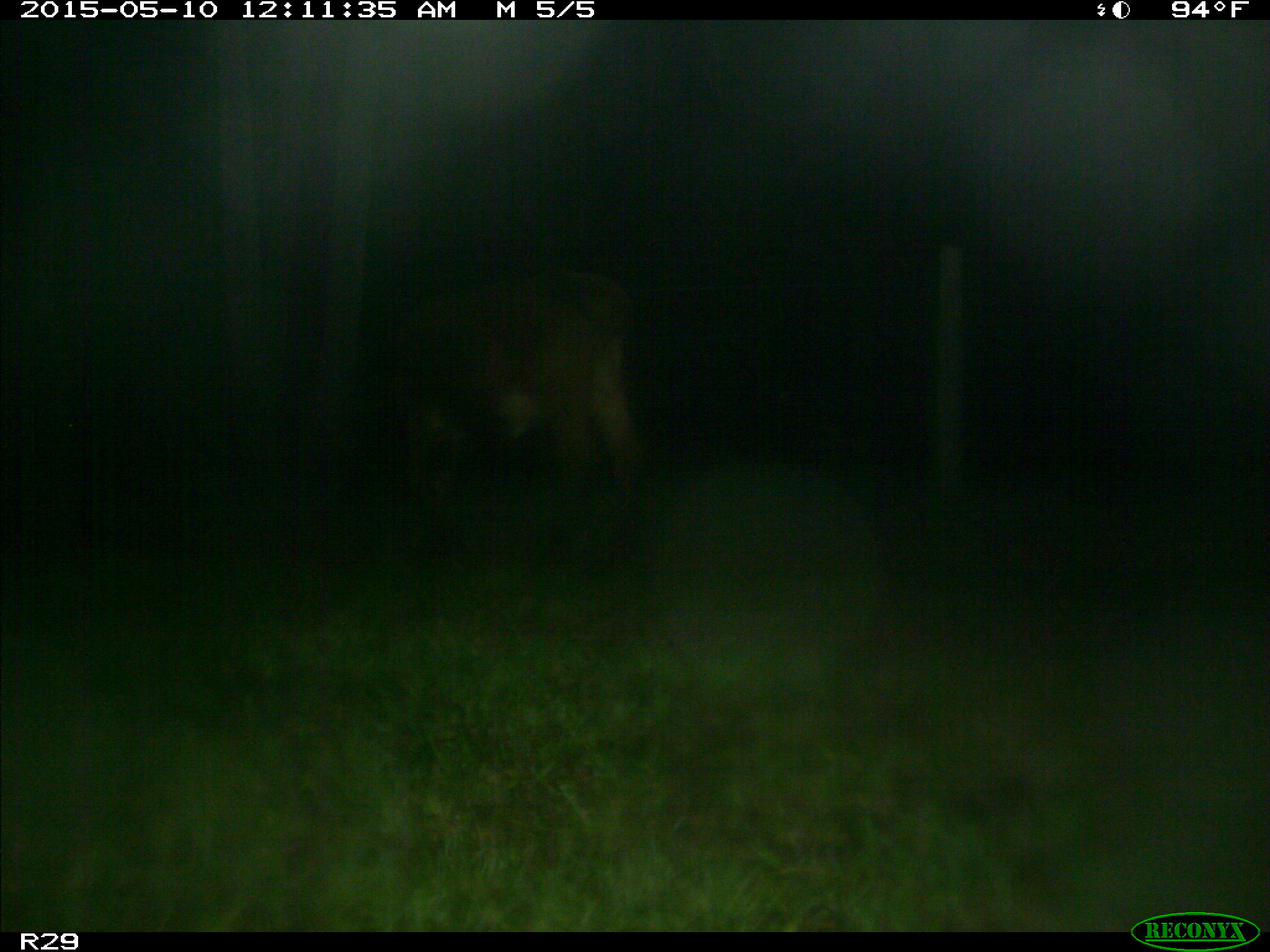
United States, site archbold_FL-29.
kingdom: Animalia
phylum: Chordata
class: Mammalia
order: Artiodactyla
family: Bovidae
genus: Bos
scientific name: Bos taurus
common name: domestic cow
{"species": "Bos taurus (domestic cow)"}